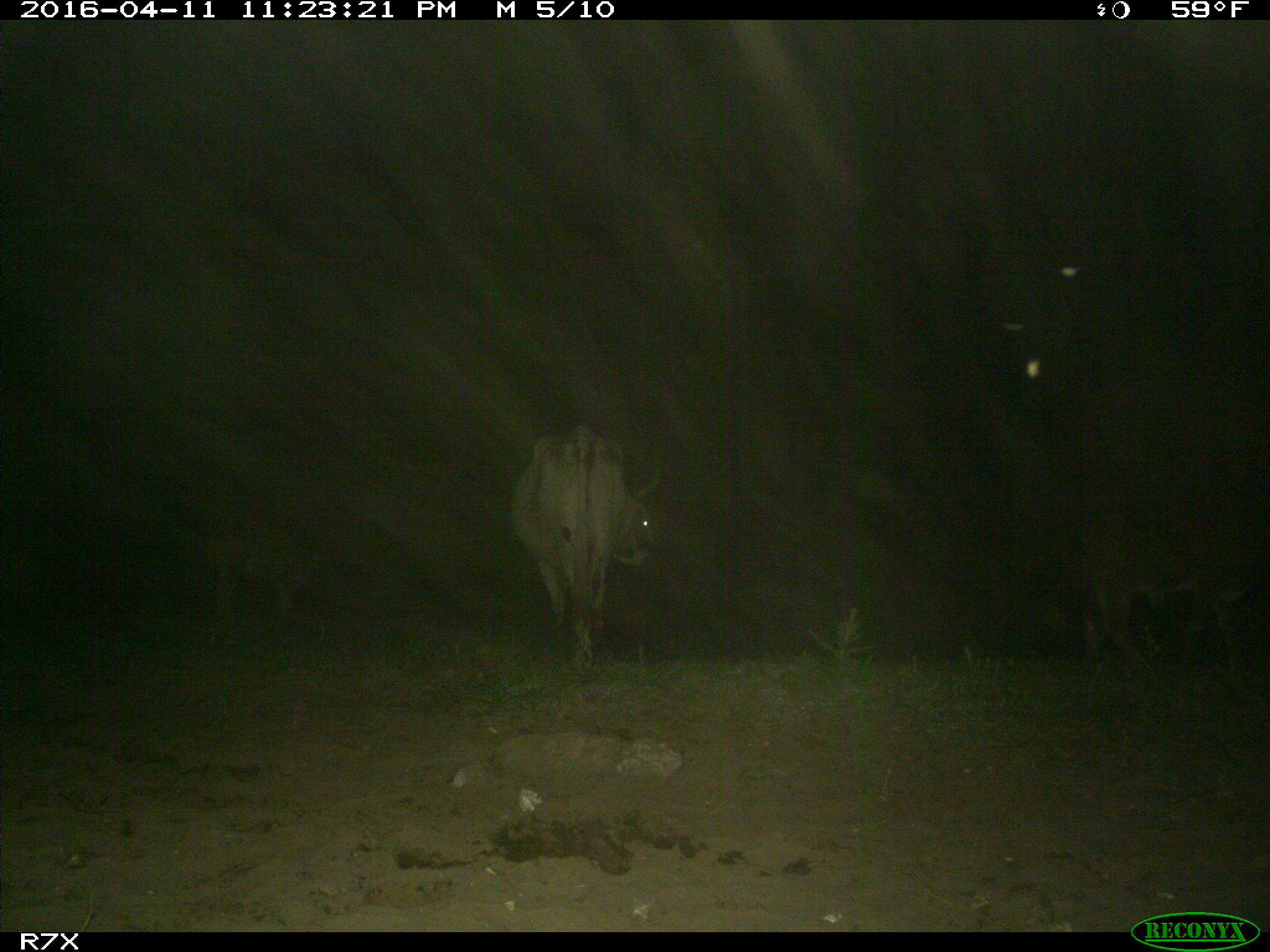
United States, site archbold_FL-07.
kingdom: Animalia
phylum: Chordata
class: Mammalia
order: Artiodactyla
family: Bovidae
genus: Bos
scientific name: Bos taurus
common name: domestic cow